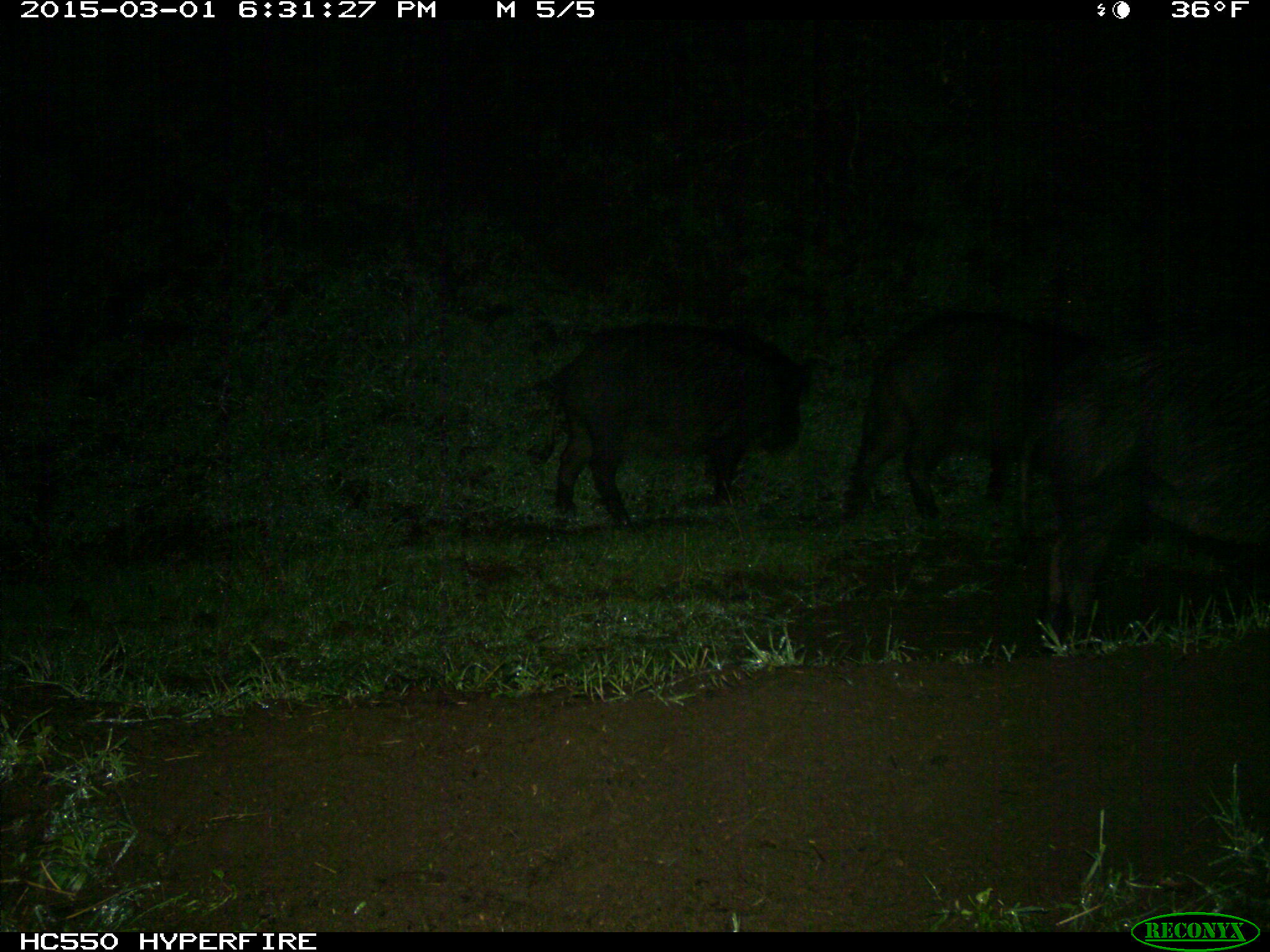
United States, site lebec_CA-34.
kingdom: Animalia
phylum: Chordata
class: Mammalia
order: Artiodactyla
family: Suidae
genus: Sus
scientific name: Sus scrofa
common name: wild boar